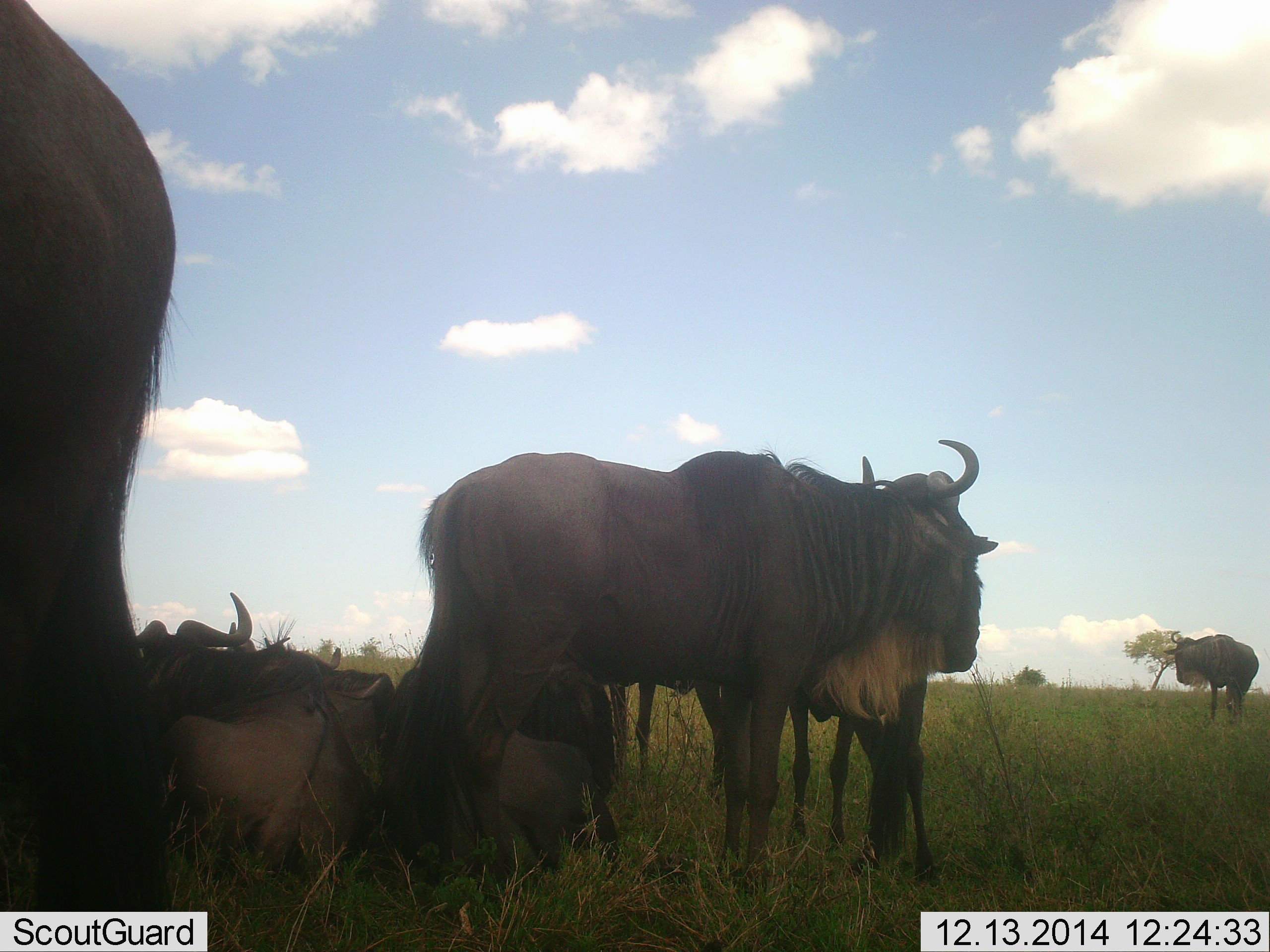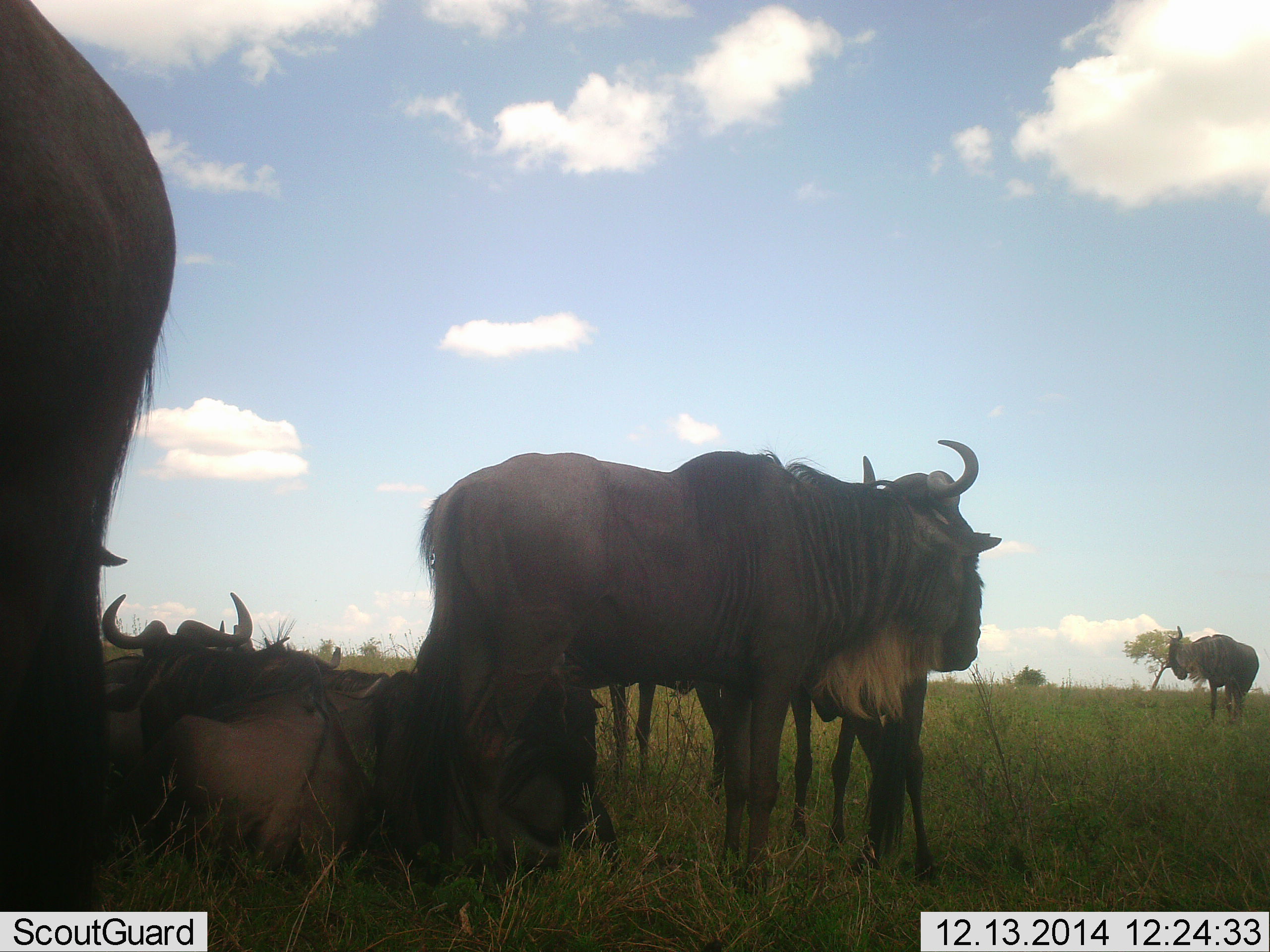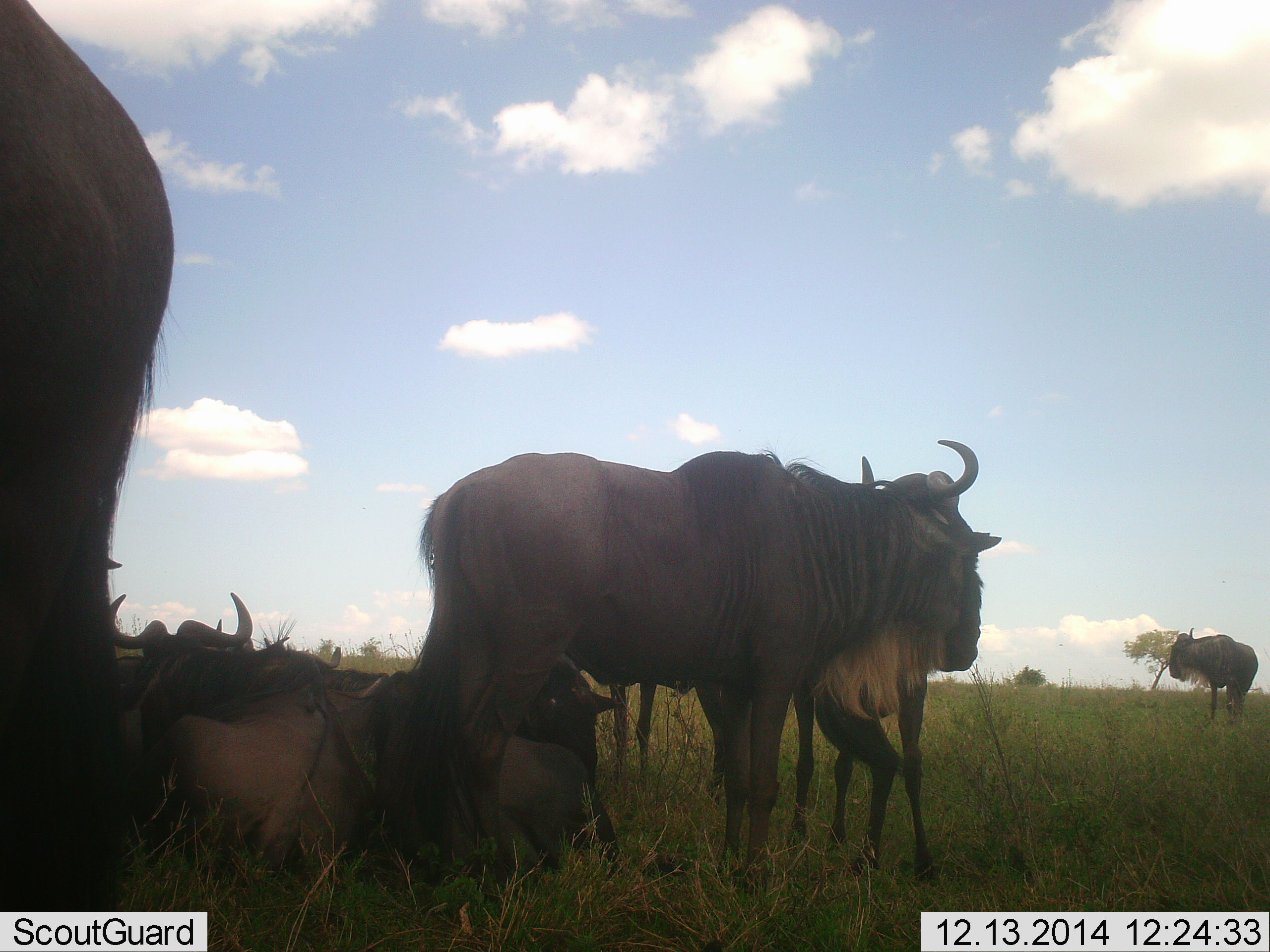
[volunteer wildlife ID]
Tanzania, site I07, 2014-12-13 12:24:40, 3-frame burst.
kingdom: Animalia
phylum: Chordata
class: Mammalia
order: Artiodactyla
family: Bovidae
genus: Connochaetes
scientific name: Connochaetes taurinus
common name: blue wildebeest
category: wildebeest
Wildebeest (blue wildebeest) (Connochaetes taurinus), count 7. Behavior (volunteer vote fractions): standing 100%, resting 100%, moving 10%, interacting 10%. Young present (vote fraction): 20%. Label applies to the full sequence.